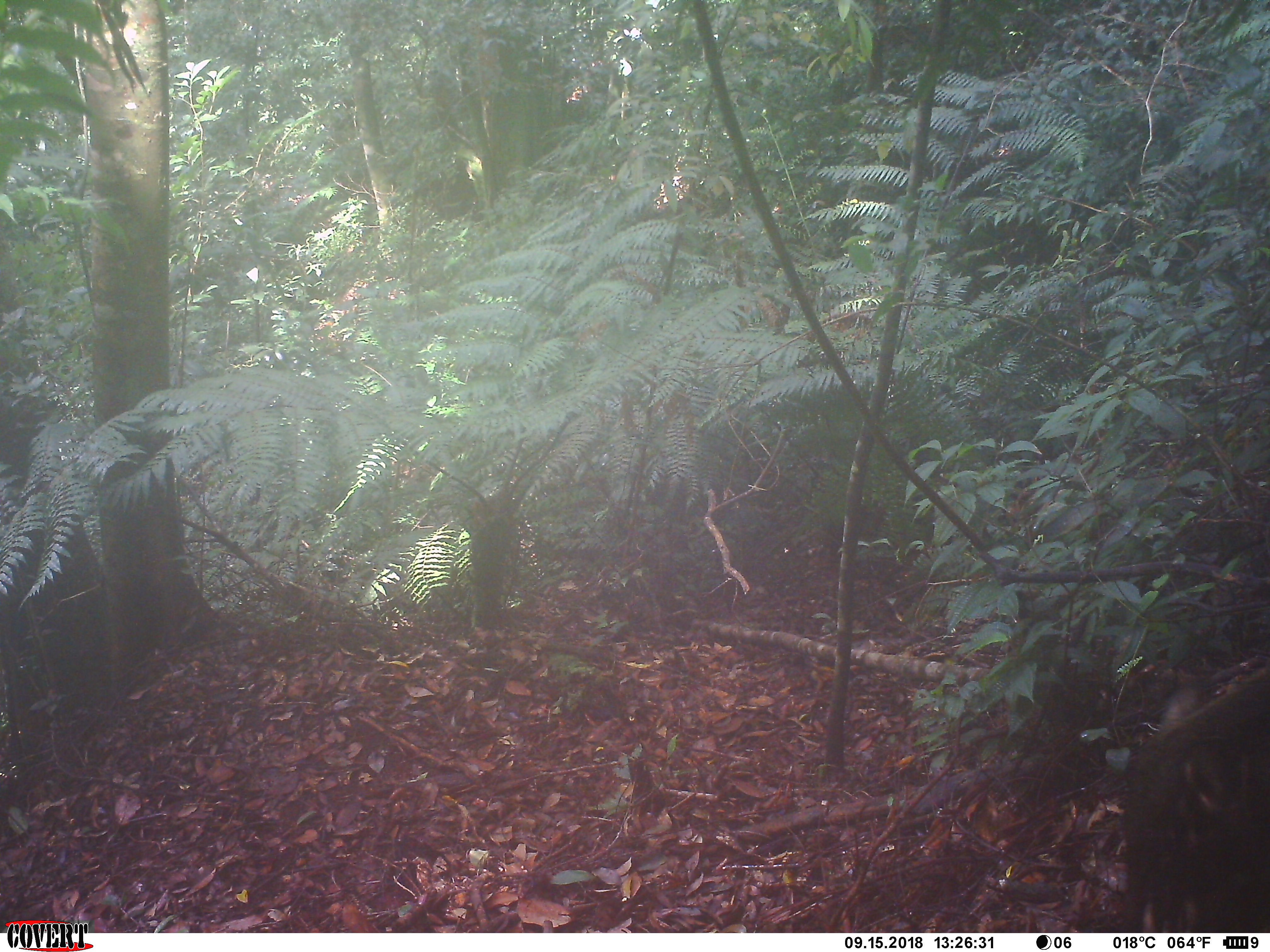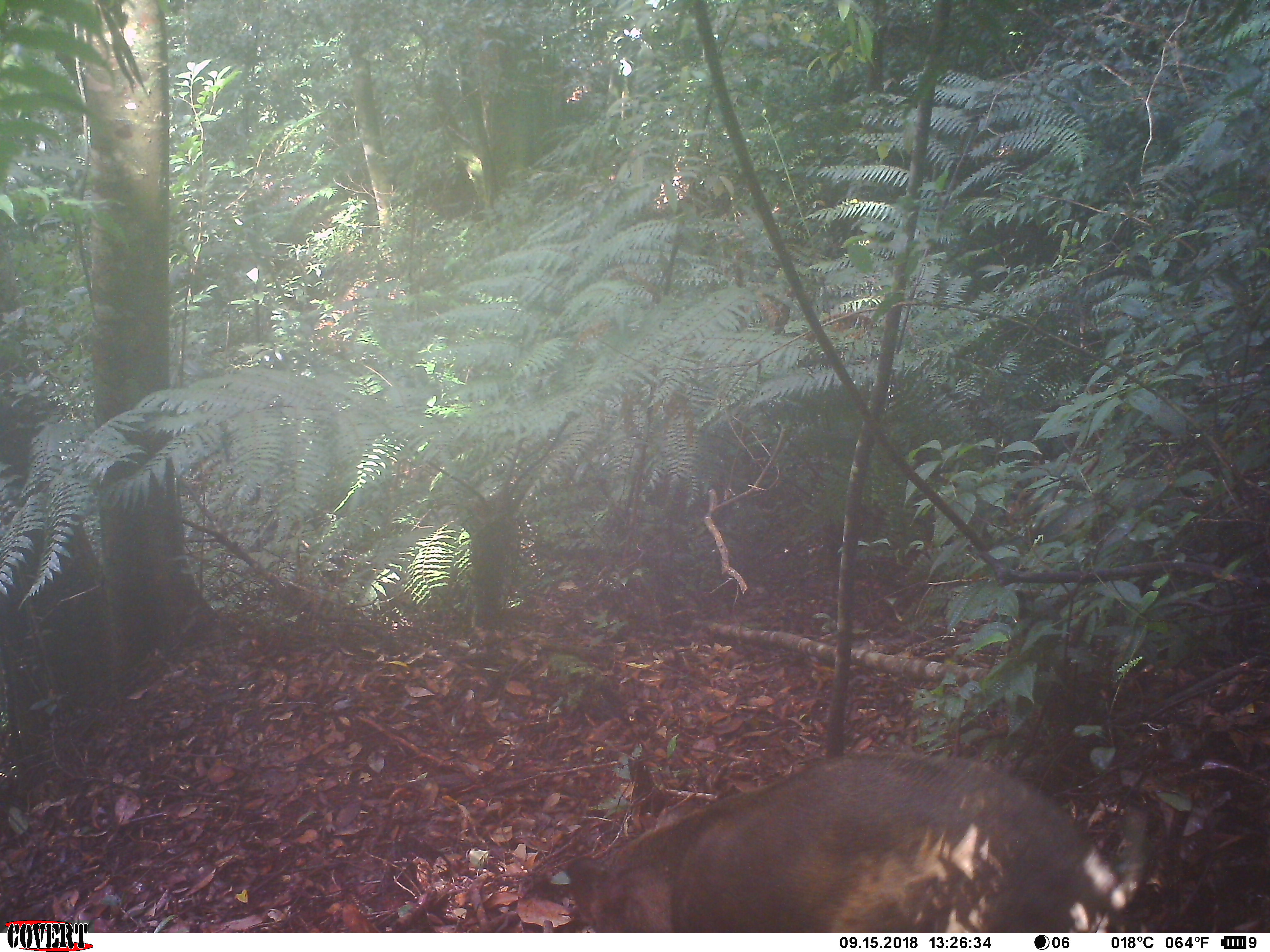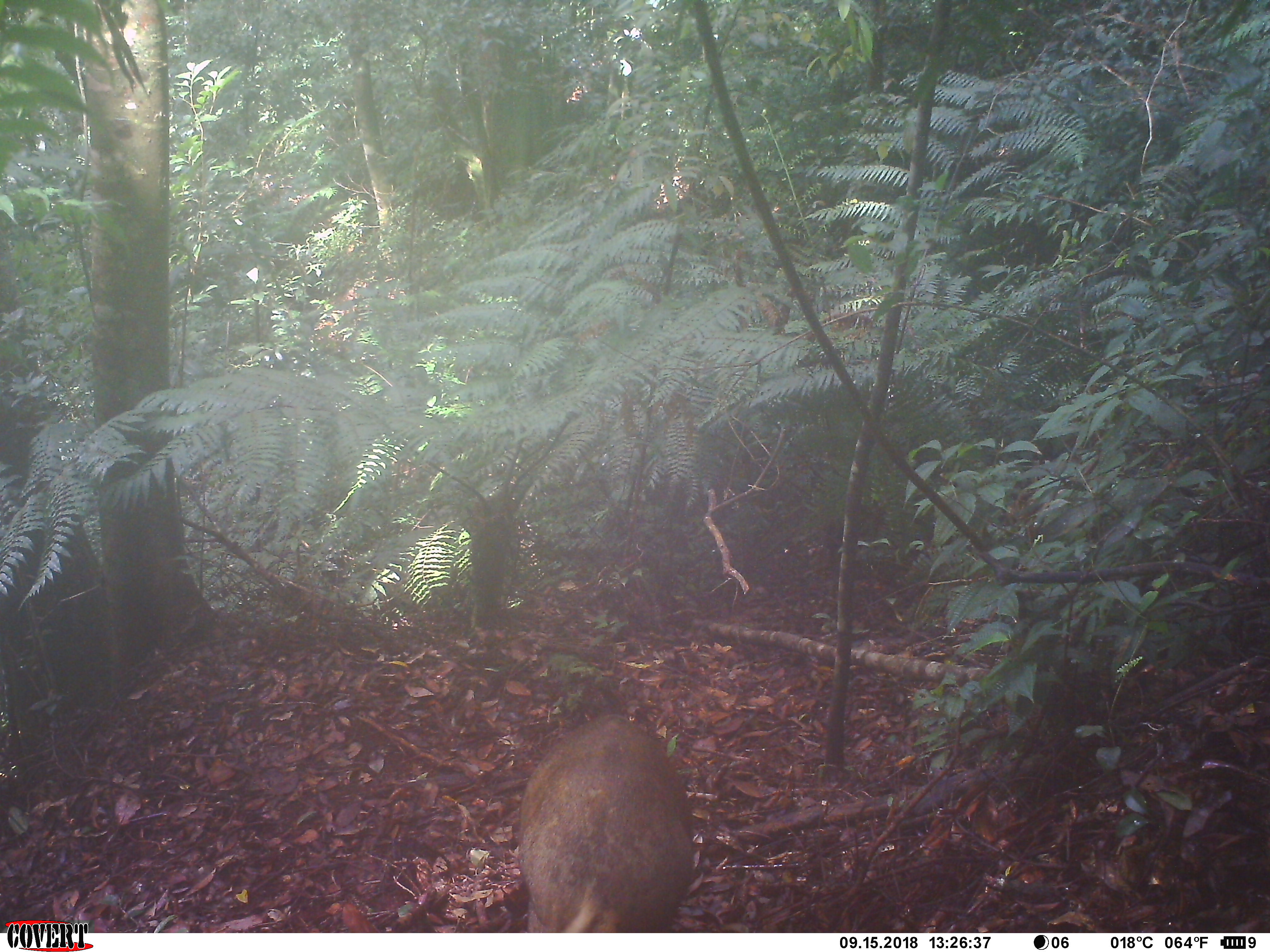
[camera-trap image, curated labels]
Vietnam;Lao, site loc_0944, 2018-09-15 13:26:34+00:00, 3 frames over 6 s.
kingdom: Animalia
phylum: Chordata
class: Mammalia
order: Artiodactyla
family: Suidae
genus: Sus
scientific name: Sus scrofa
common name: eurasian wild pig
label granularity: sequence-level